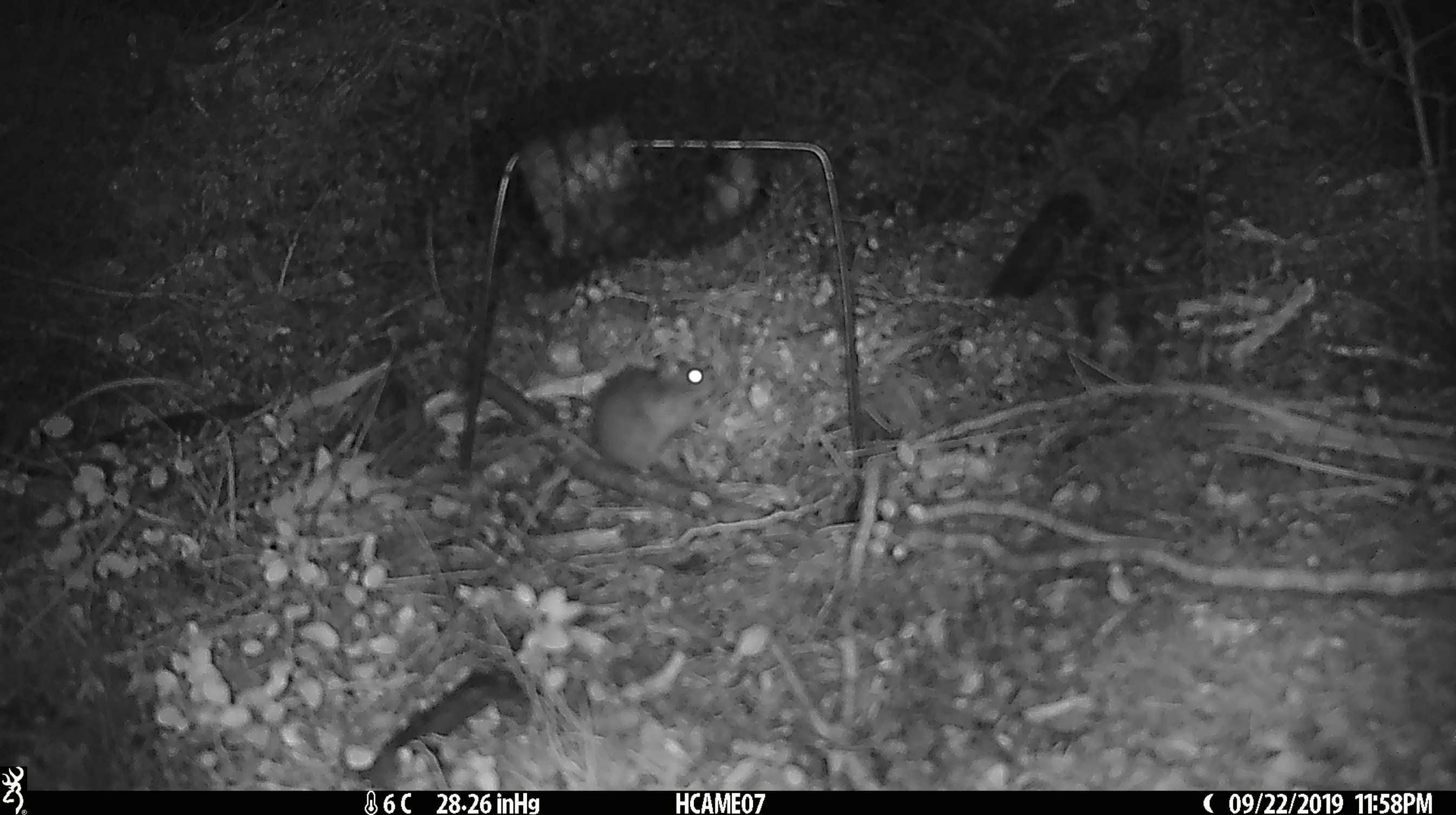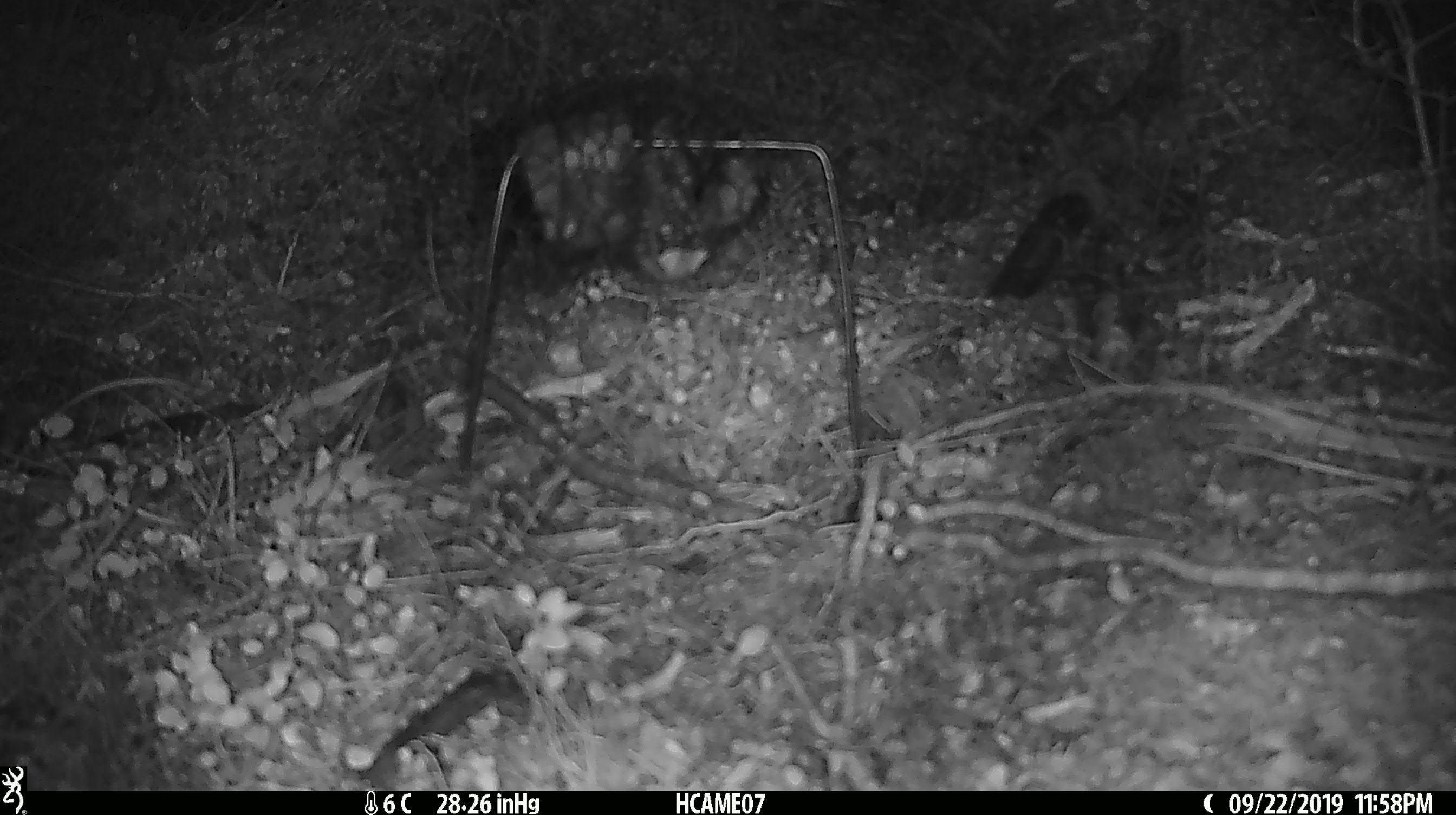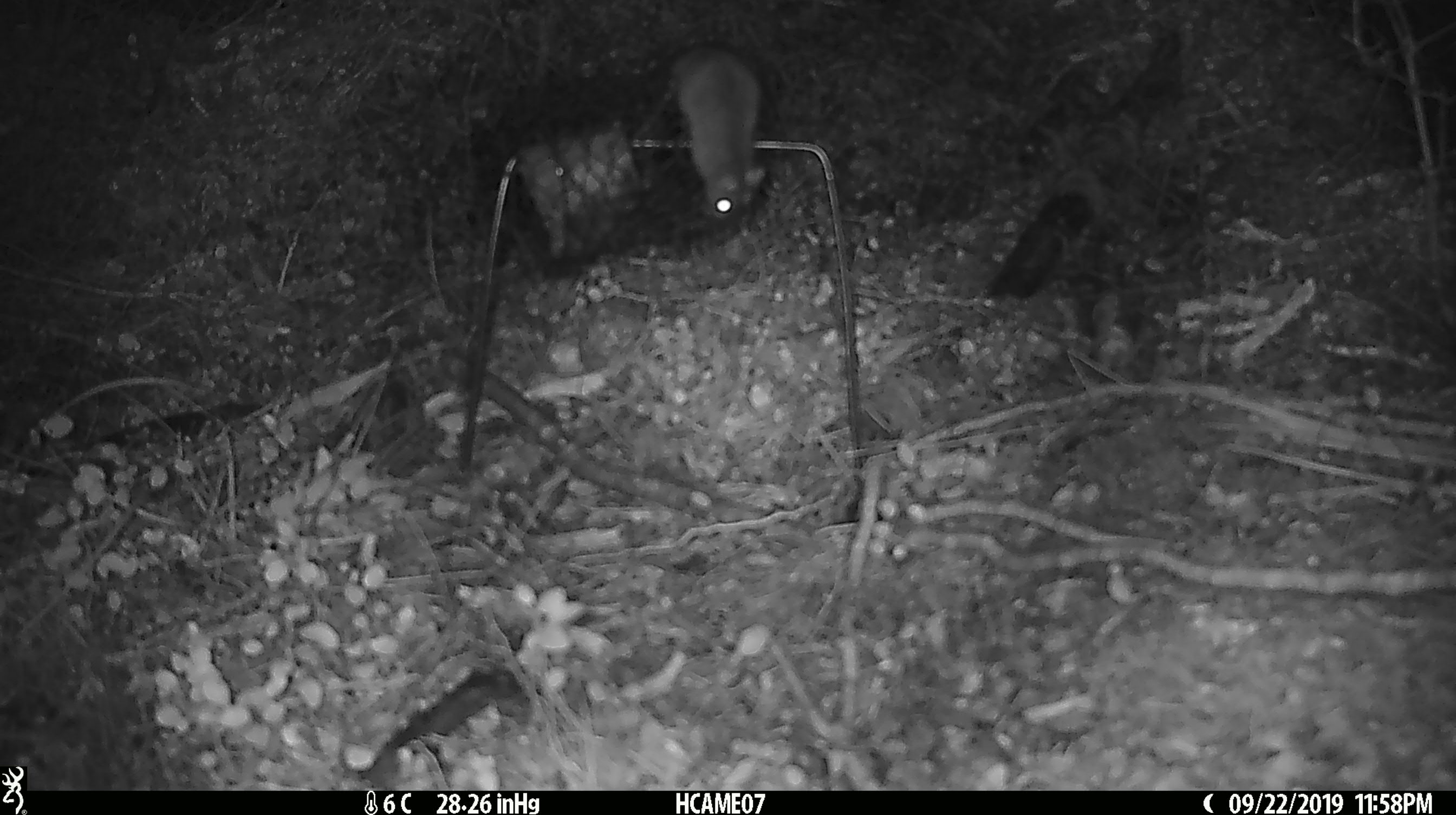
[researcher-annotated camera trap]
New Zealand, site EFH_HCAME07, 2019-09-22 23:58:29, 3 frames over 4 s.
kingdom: Animalia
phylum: Chordata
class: Mammalia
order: Rodentia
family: Muridae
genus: Mus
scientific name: Mus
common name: mouse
Mouse (Mus).